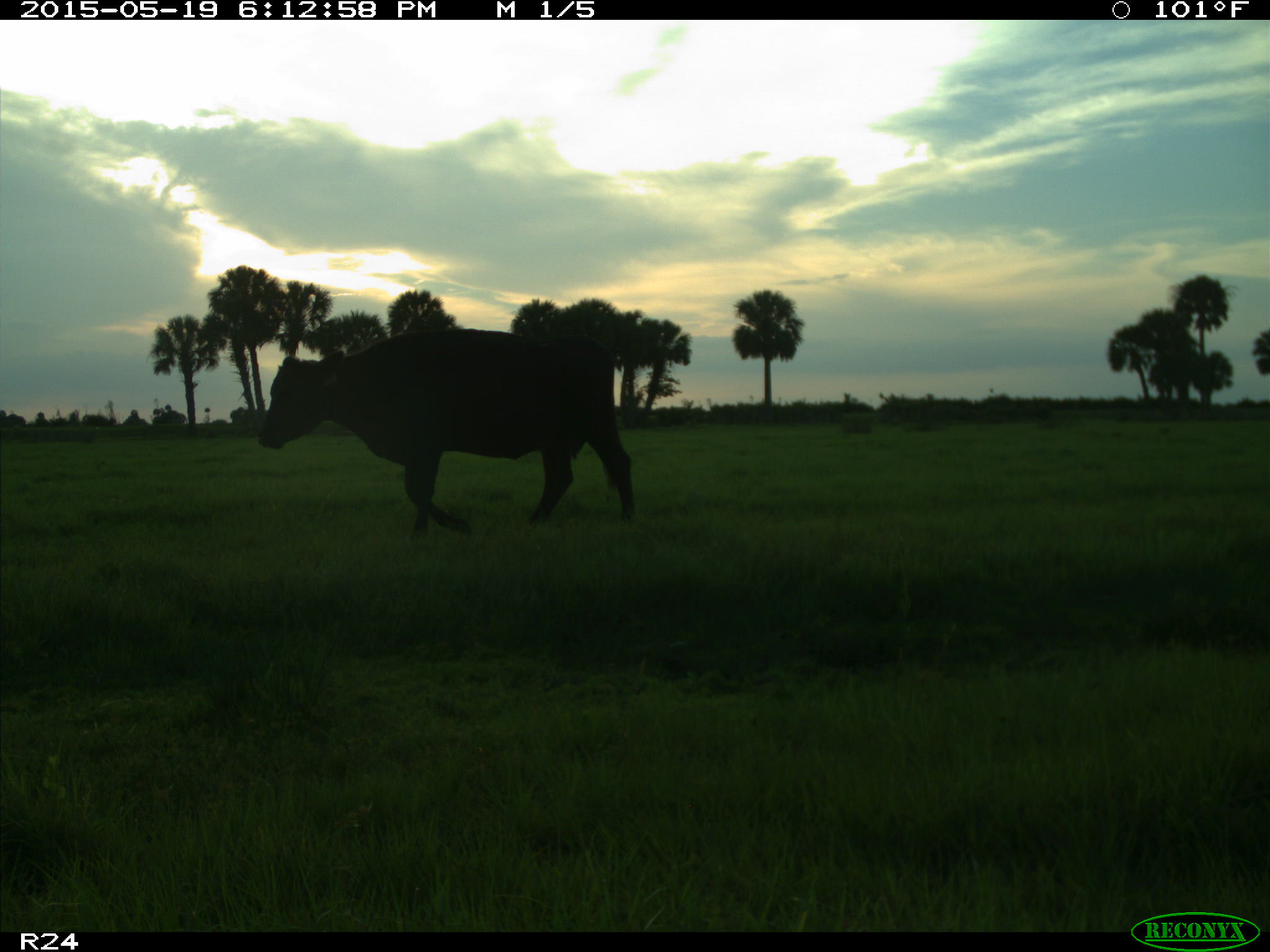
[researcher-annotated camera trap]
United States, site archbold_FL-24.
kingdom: Animalia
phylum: Chordata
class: Mammalia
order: Artiodactyla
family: Bovidae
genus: Bos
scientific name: Bos taurus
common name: domestic cow